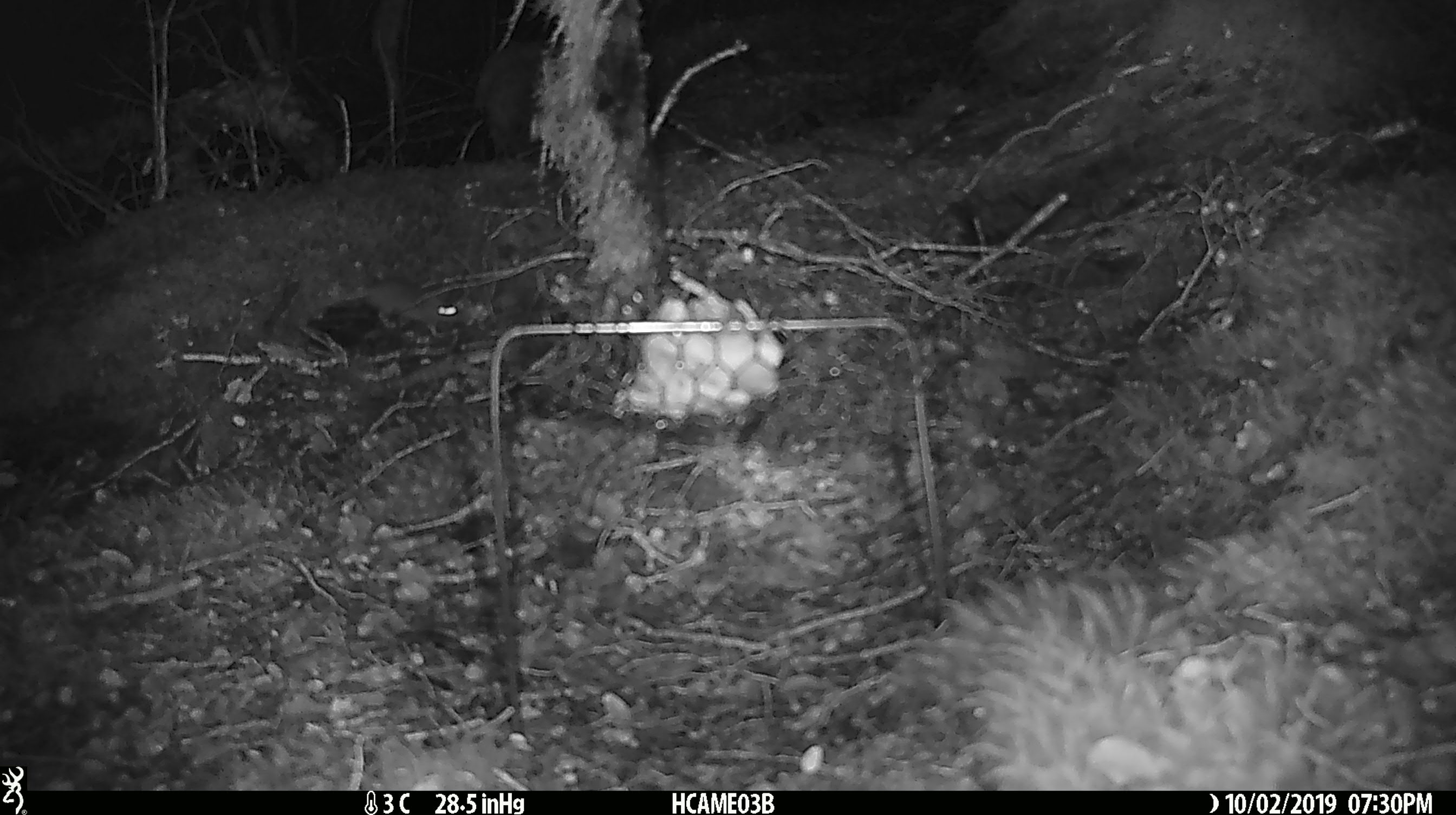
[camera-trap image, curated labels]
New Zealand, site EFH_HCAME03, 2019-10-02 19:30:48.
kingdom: Animalia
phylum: Chordata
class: Mammalia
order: Rodentia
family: Muridae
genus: Mus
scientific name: Mus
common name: mouse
Mouse (Mus).